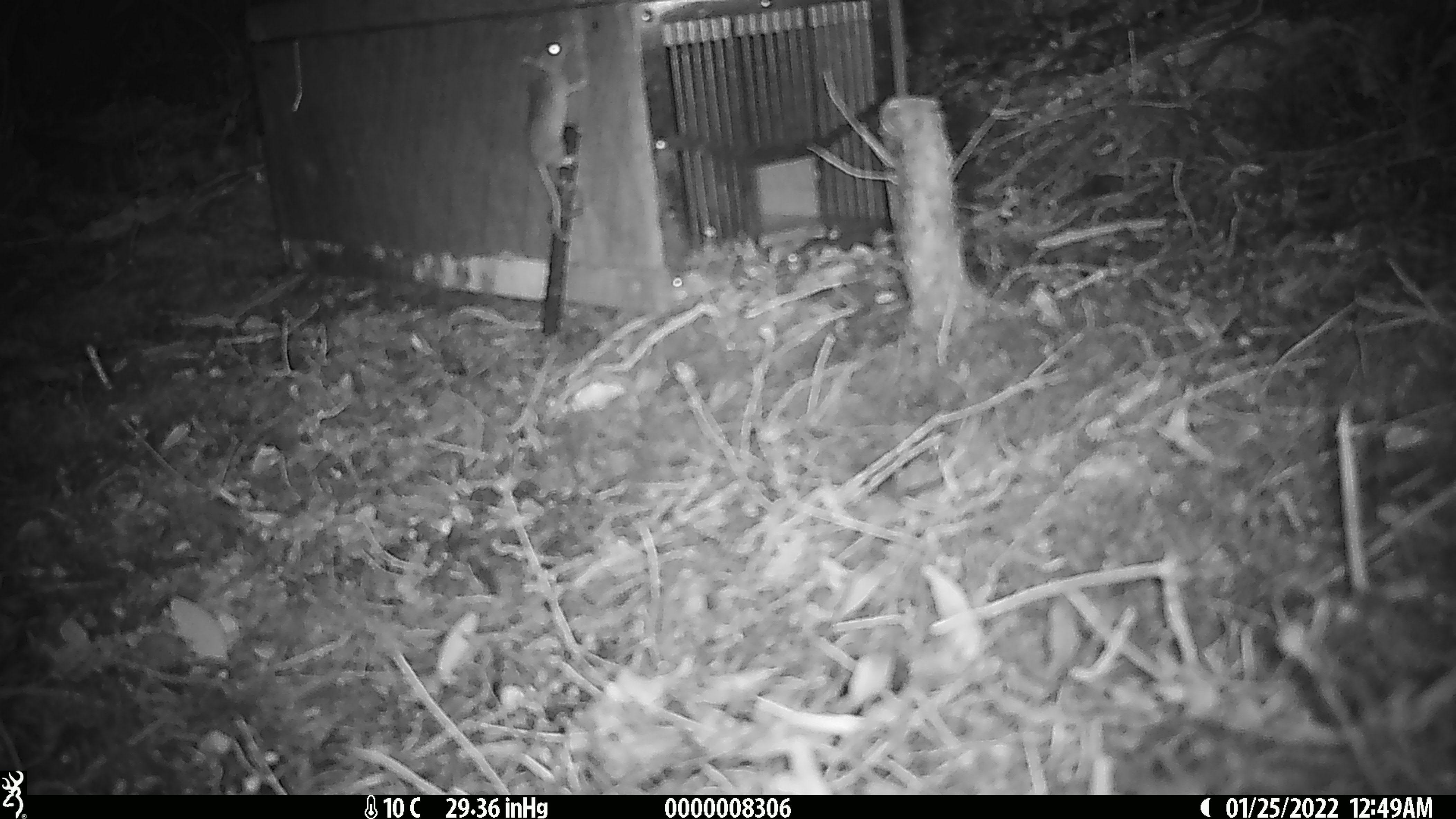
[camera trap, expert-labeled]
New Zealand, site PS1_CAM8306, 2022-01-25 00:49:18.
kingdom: Animalia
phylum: Chordata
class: Mammalia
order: Rodentia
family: Muridae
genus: Mus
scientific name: Mus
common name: mouse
Mouse (Mus).